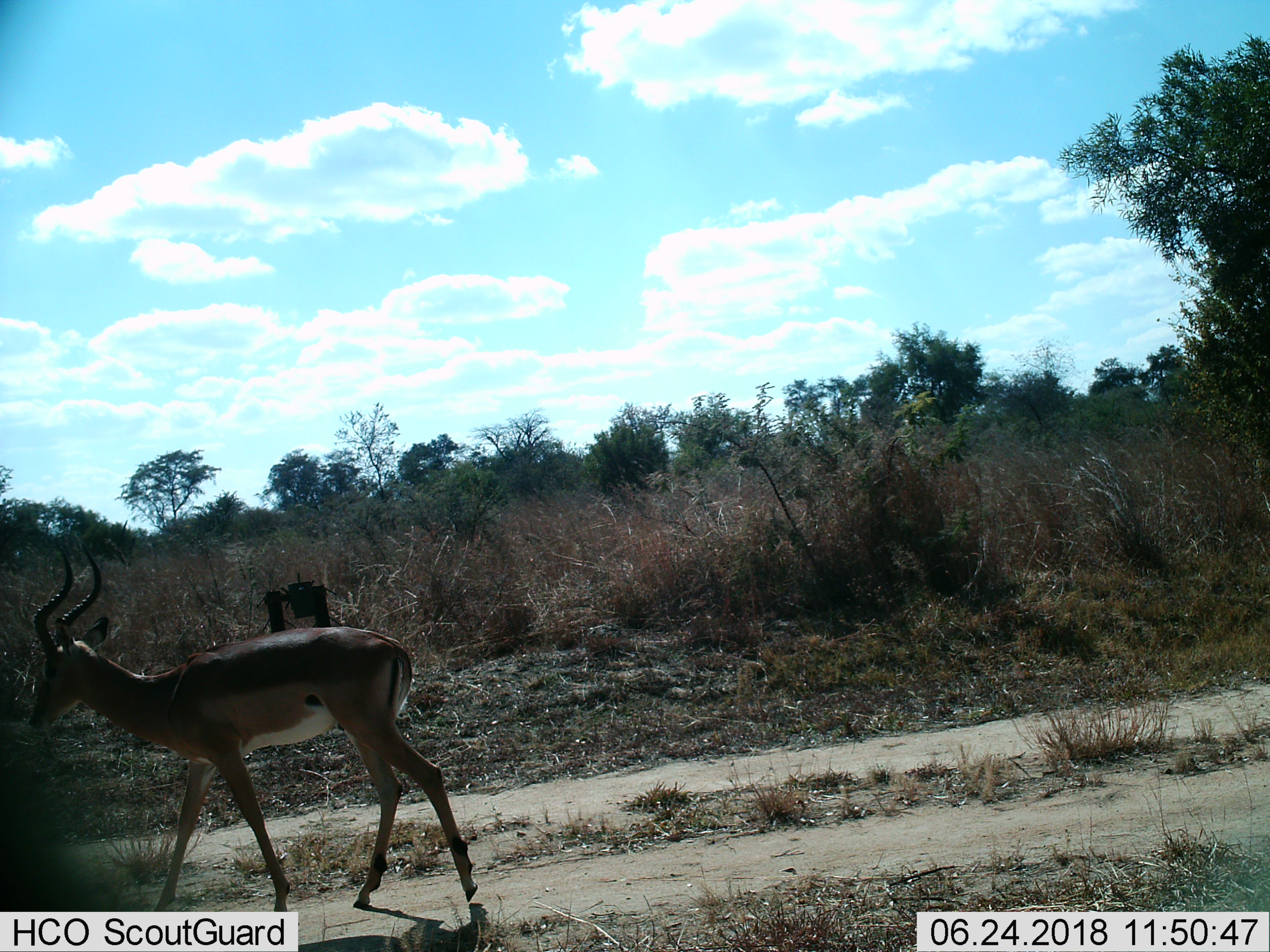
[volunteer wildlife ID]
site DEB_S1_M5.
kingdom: Animalia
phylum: Chordata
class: Mammalia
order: Artiodactyla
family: Bovidae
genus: Aepyceros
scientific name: Aepyceros melampus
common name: impala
Impala (Aepyceros melampus), count 1. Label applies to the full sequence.